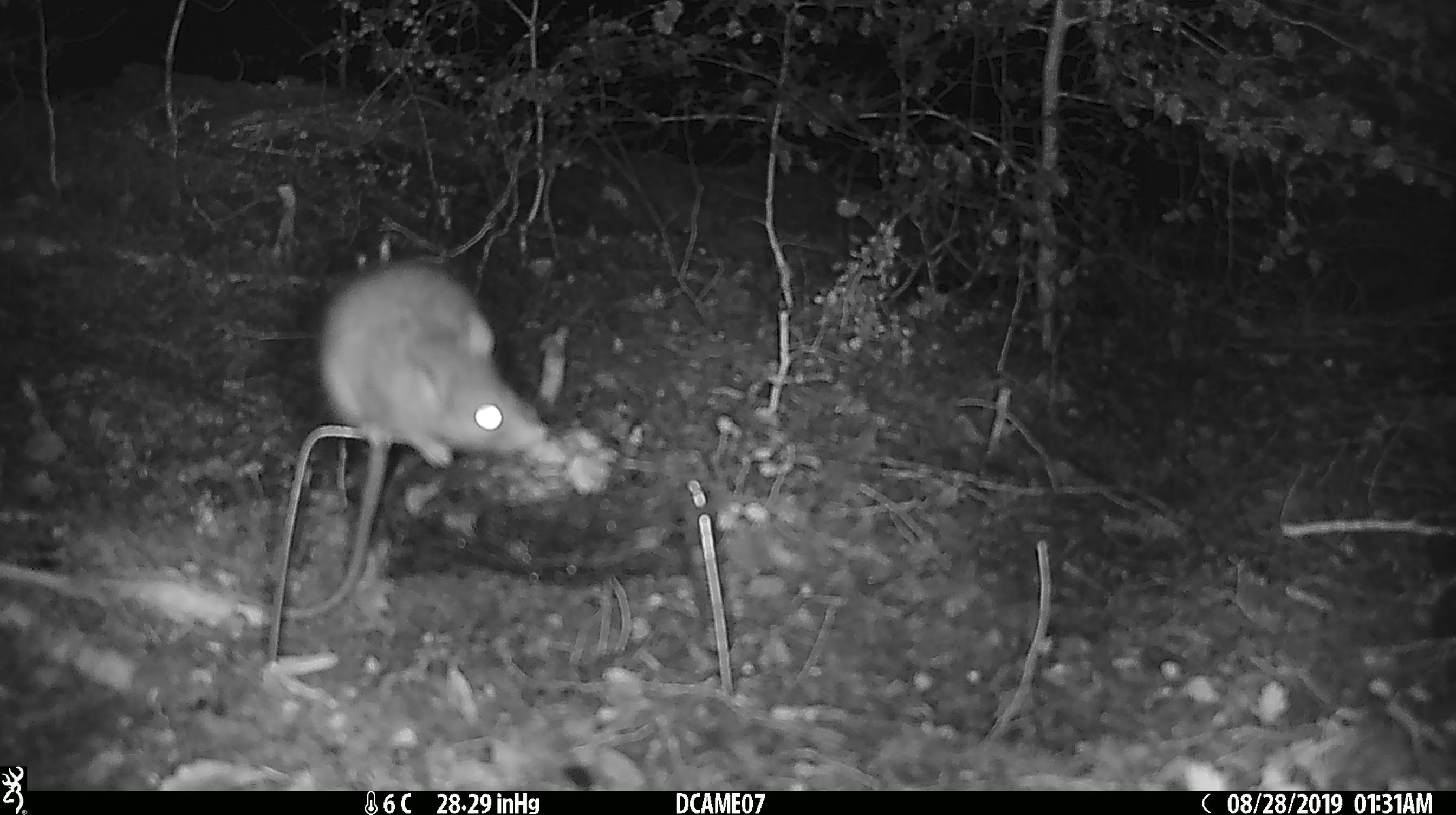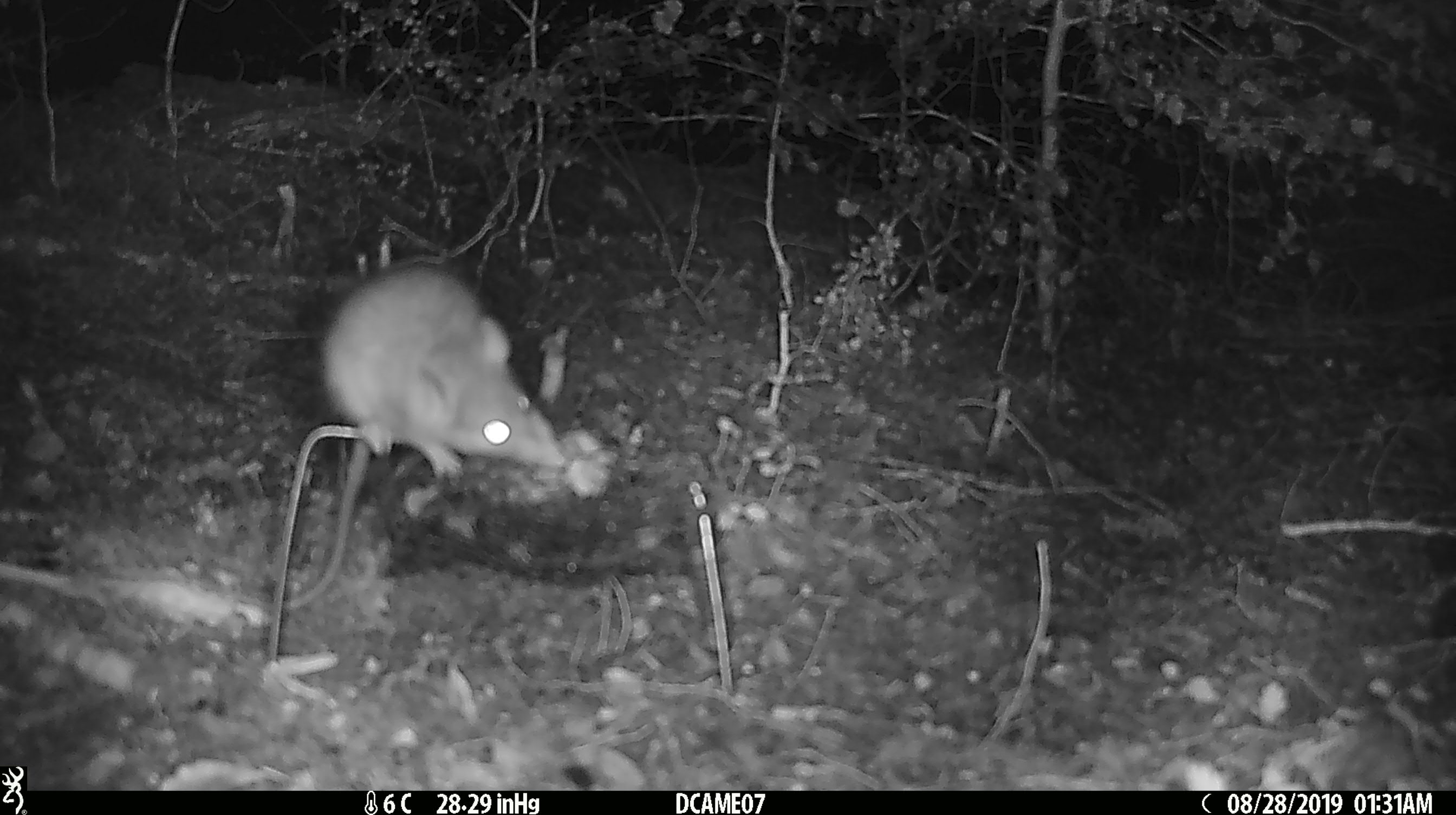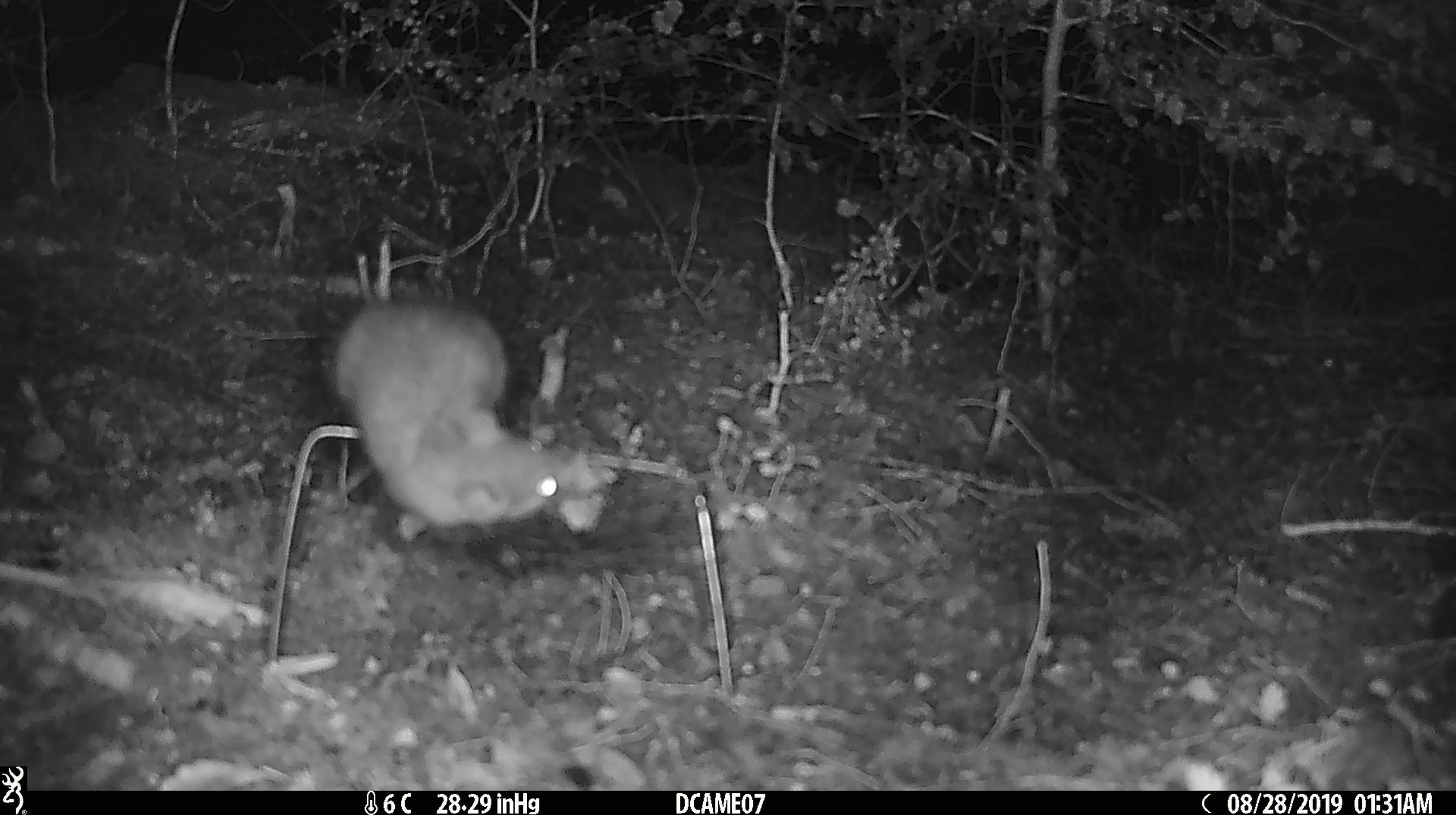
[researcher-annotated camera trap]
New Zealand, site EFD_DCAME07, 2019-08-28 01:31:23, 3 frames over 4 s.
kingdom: Animalia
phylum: Chordata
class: Mammalia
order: Rodentia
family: Muridae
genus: Rattus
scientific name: Rattus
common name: rat